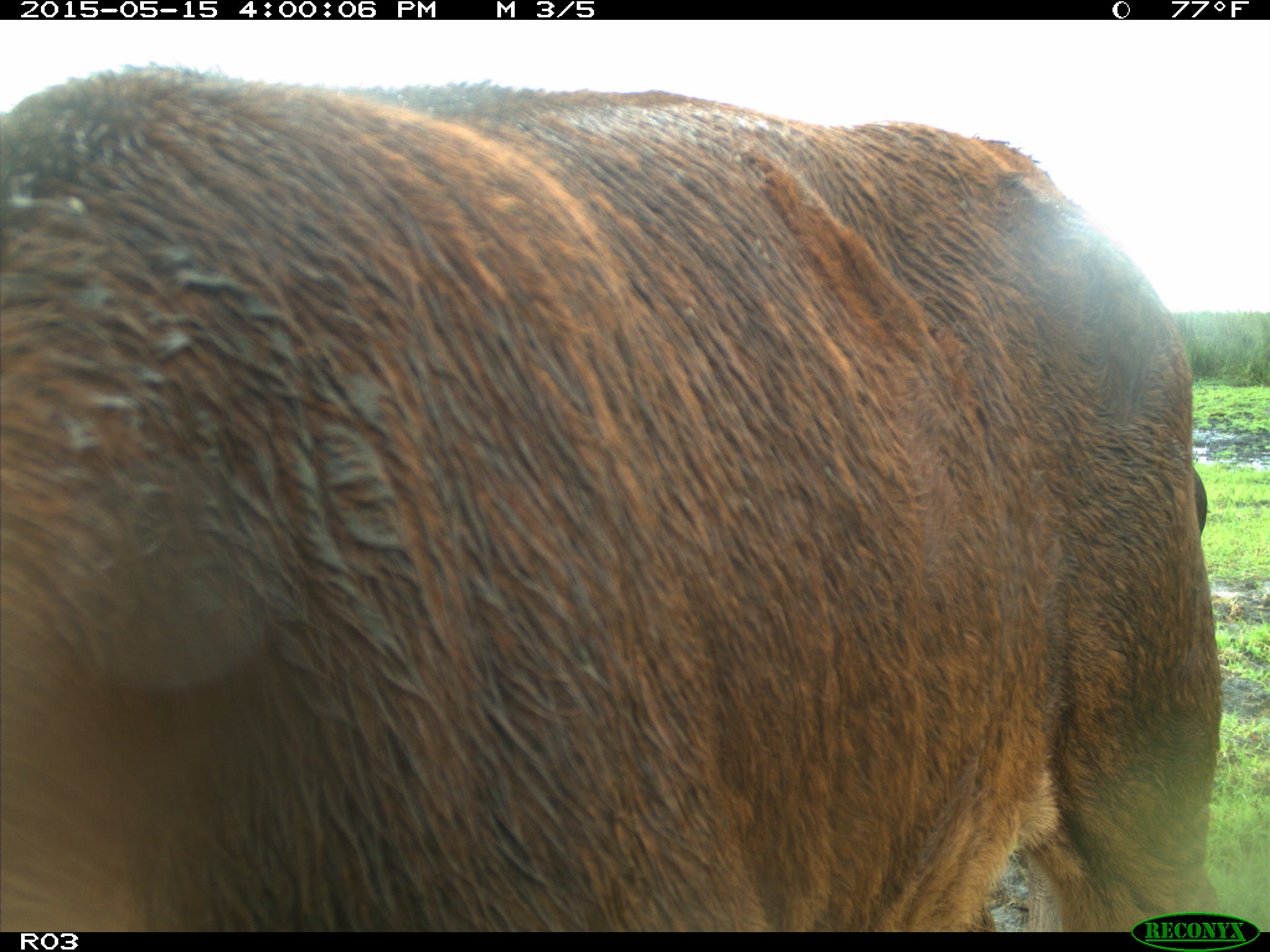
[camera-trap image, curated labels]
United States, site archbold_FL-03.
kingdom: Animalia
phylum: Chordata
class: Mammalia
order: Artiodactyla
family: Bovidae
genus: Bos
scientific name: Bos taurus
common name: domestic cow